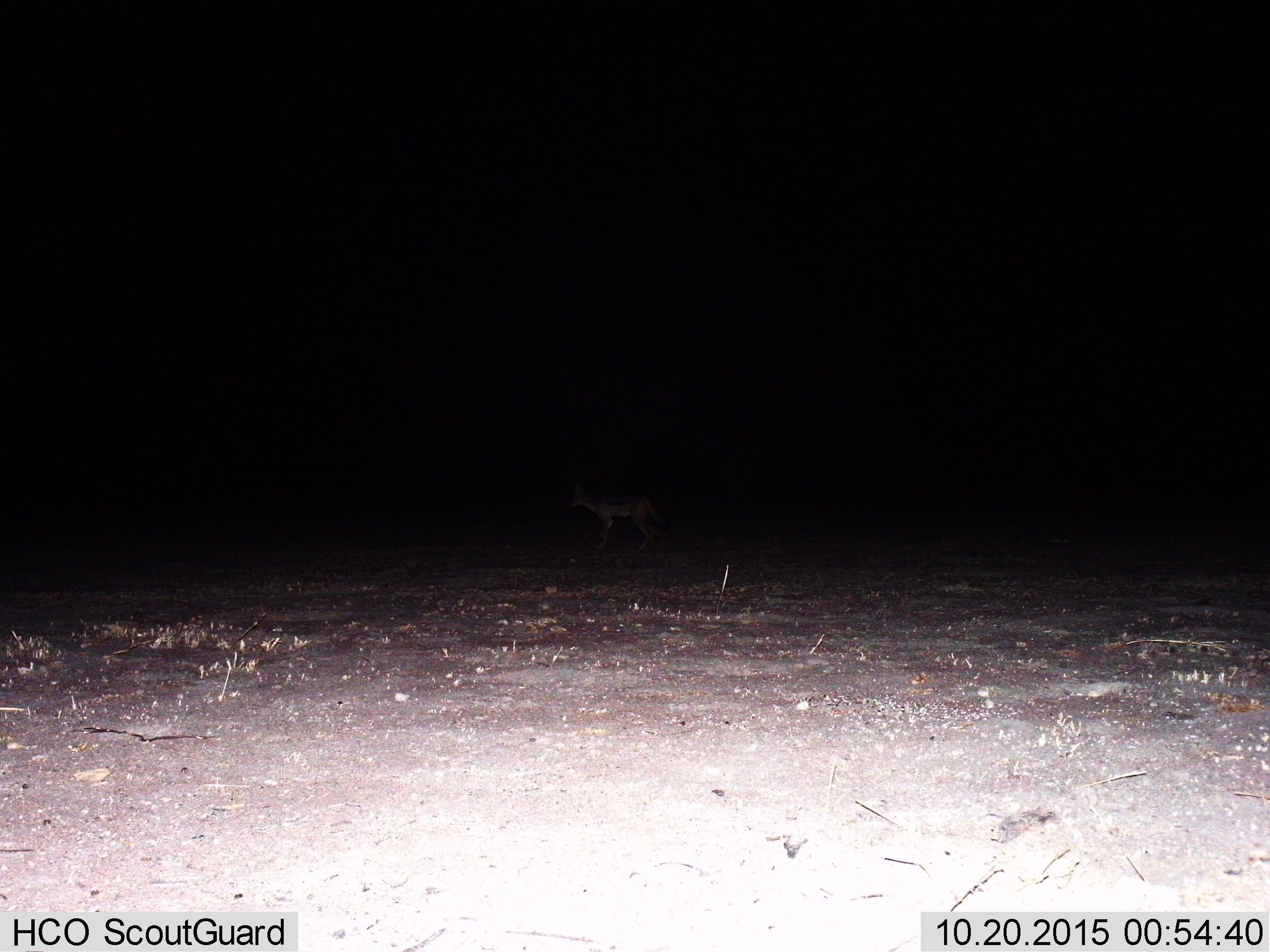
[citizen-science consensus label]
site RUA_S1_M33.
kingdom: Animalia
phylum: Chordata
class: Mammalia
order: Carnivora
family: Canidae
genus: Lupulella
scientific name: Lupulella mesomelas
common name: black-backed jackal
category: jackalblackbacked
Jackalblackbacked (black-backed jackal) (Lupulella mesomelas), count 1. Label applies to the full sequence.